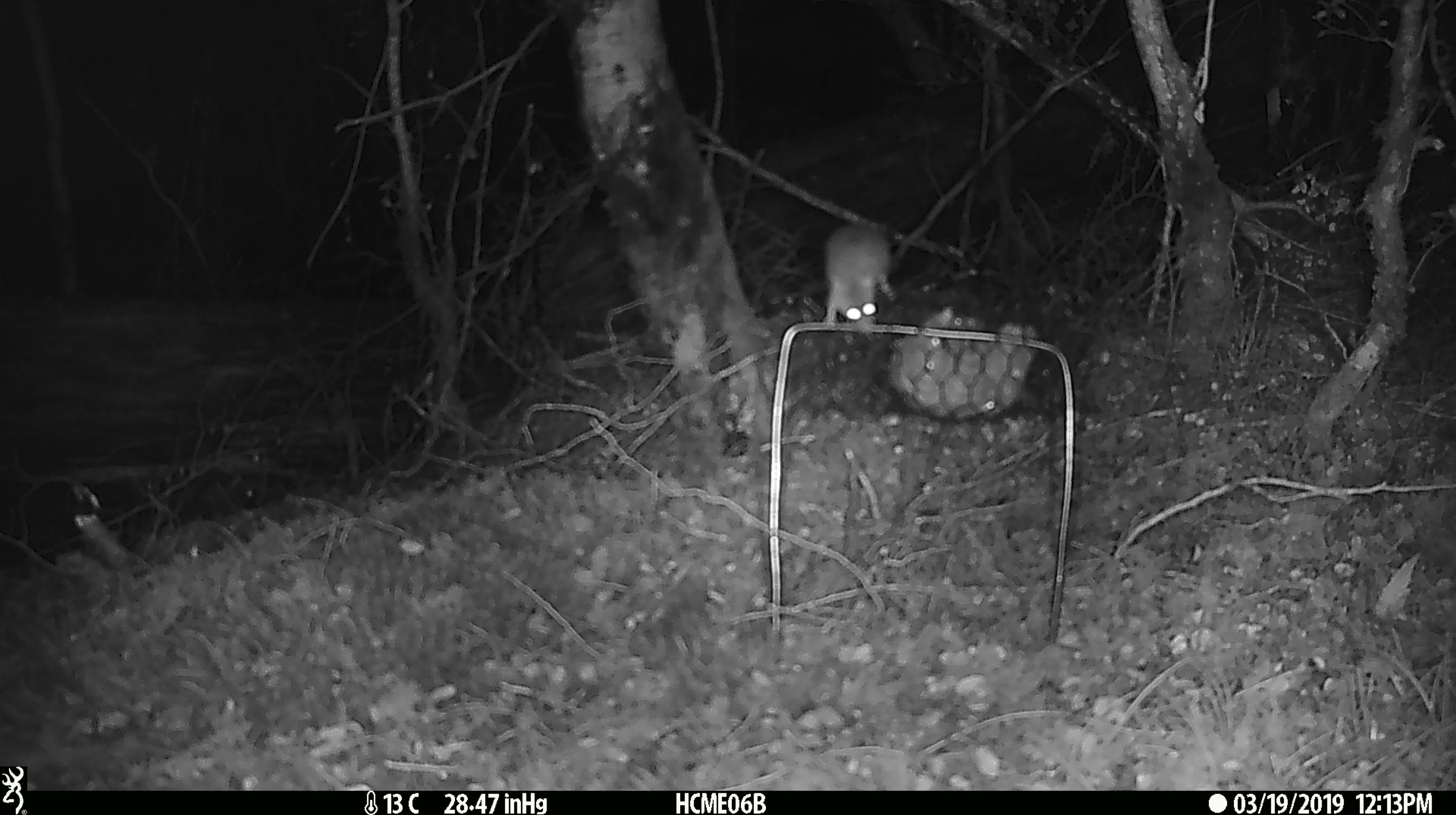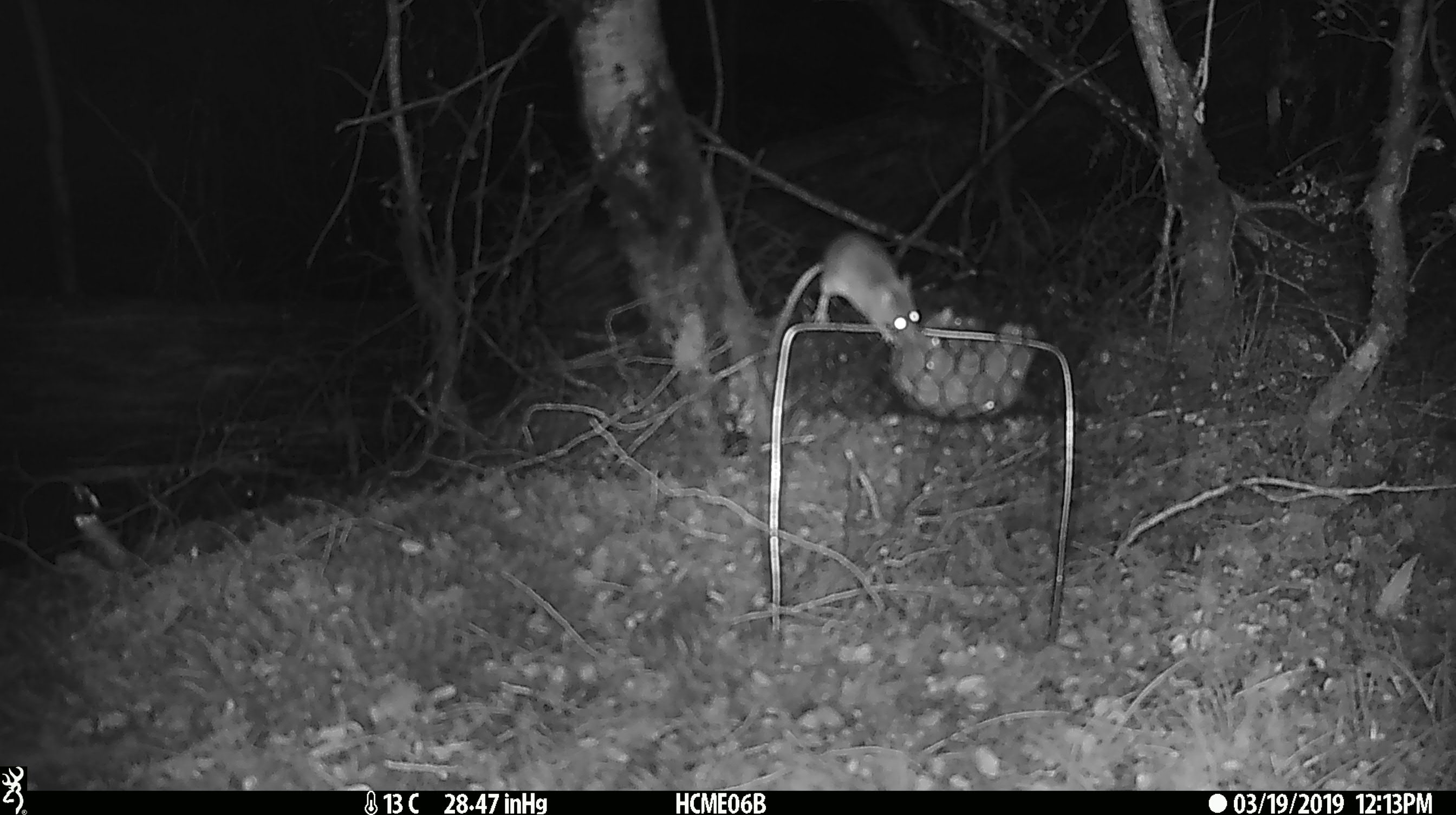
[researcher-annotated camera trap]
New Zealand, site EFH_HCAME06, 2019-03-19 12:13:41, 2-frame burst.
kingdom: Animalia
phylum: Chordata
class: Mammalia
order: Rodentia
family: Muridae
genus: Mus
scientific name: Mus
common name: mouse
Mouse (Mus).